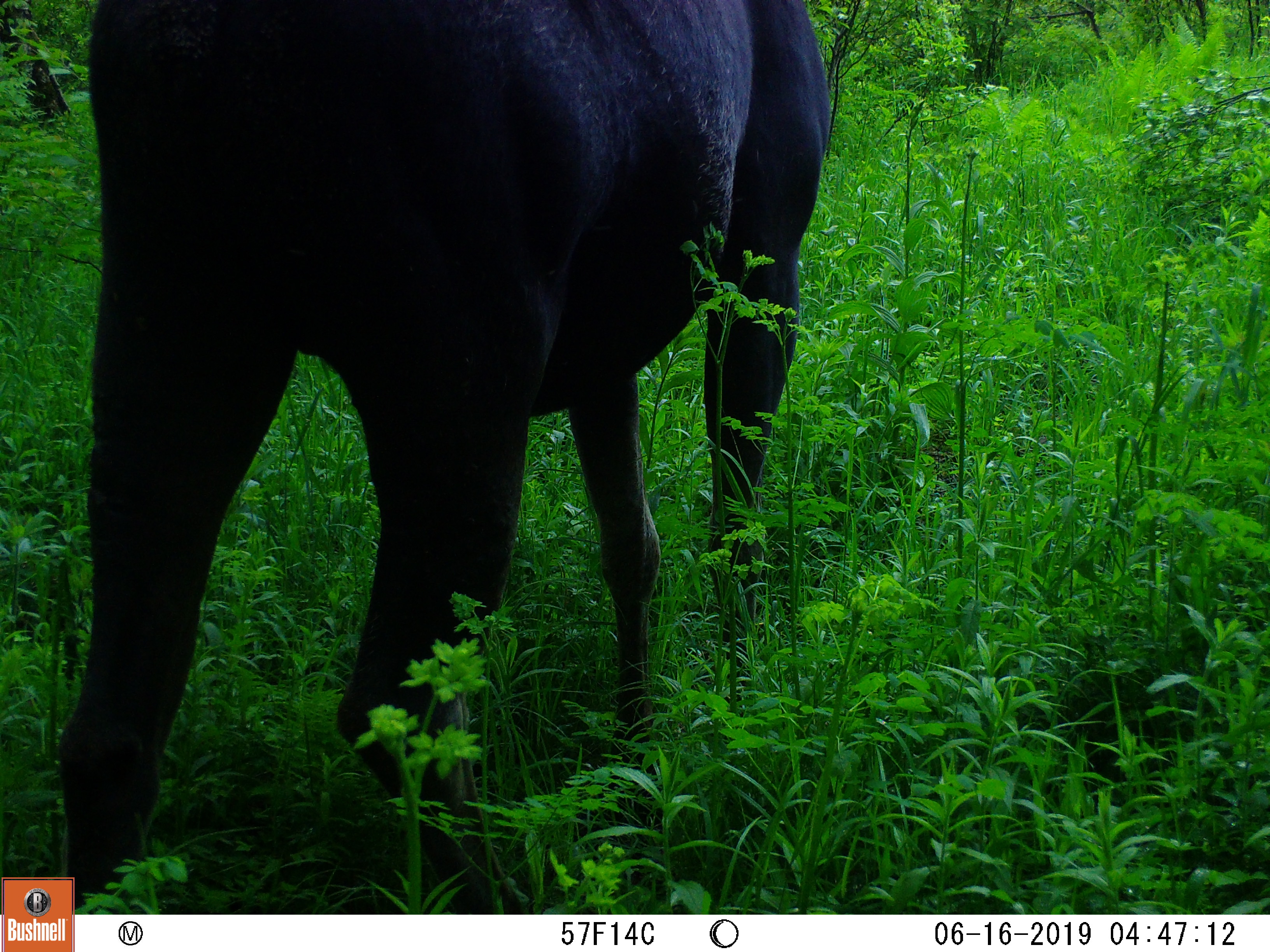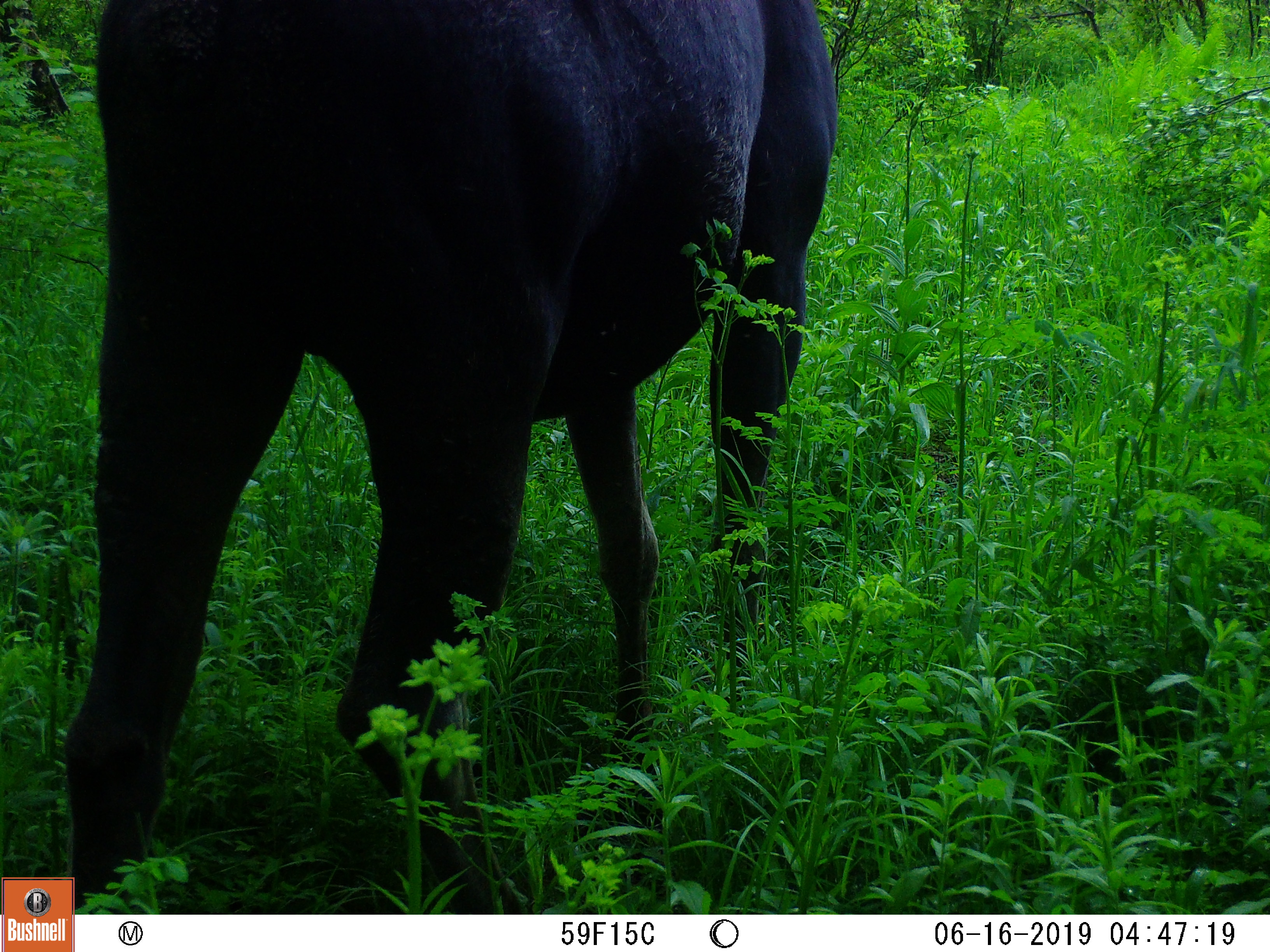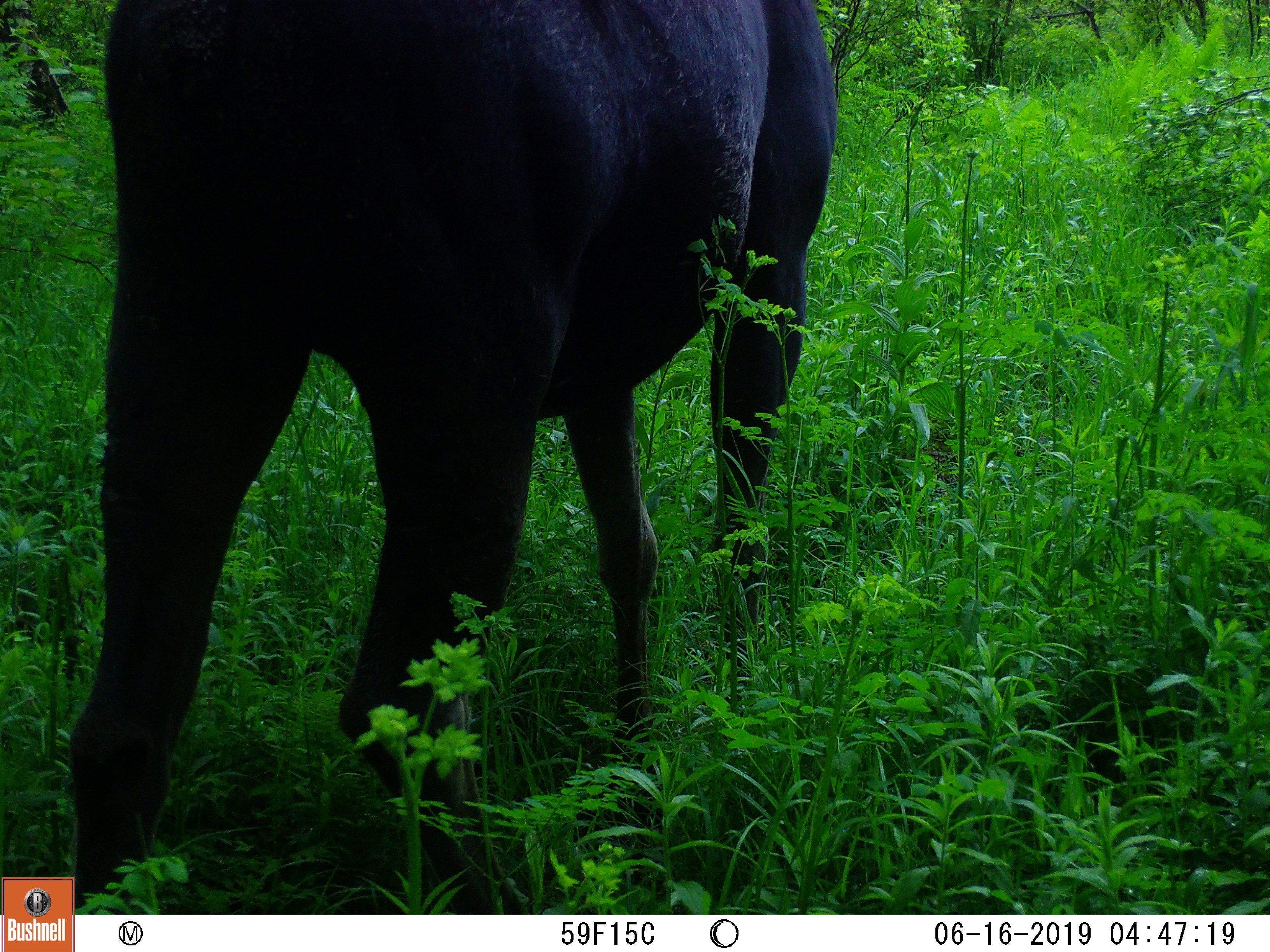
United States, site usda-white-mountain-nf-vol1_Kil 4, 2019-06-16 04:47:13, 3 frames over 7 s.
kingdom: Animalia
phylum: Chordata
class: Mammalia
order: Artiodactyla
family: Cervidae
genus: Alces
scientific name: Alces alces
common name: moose